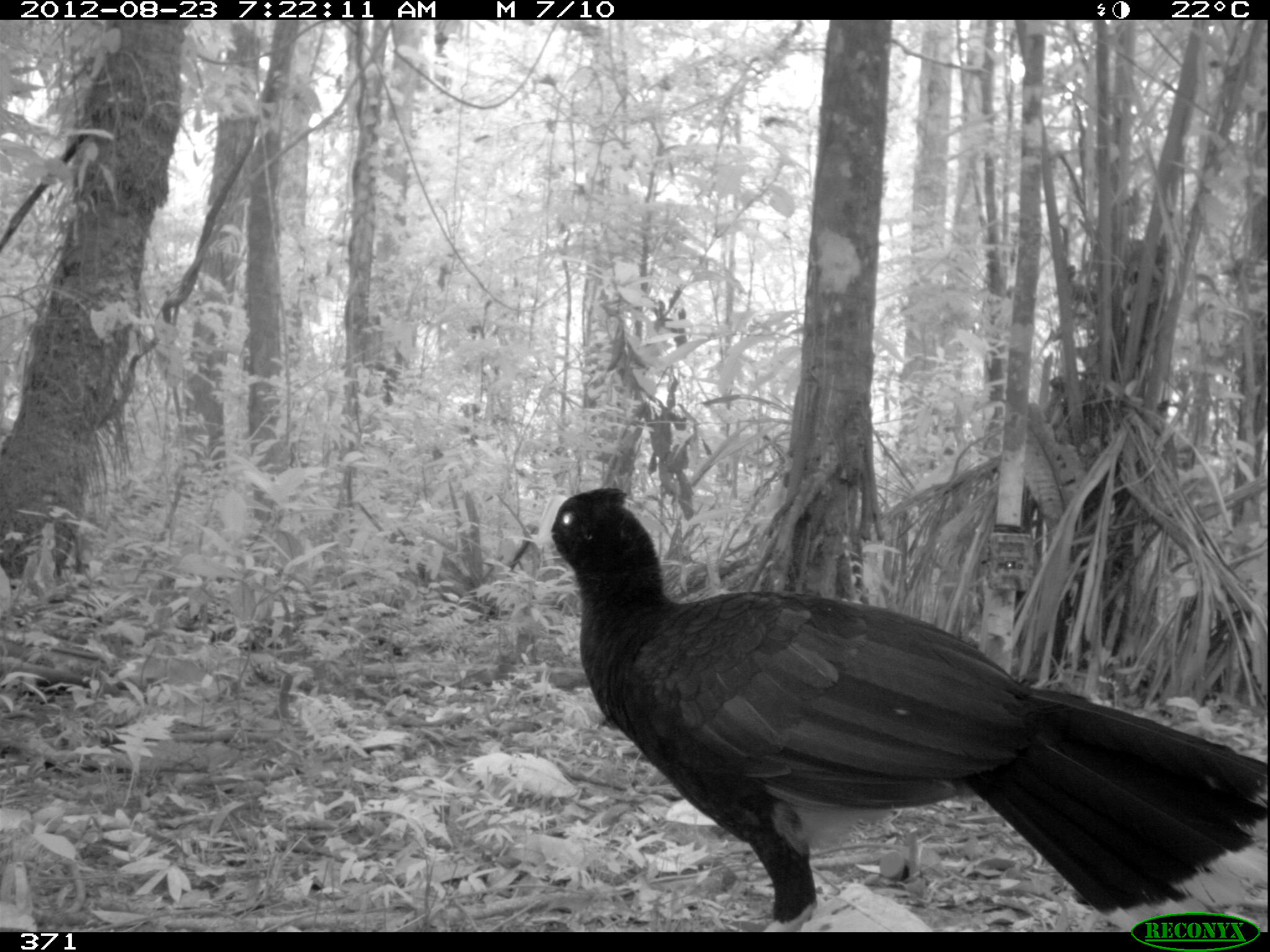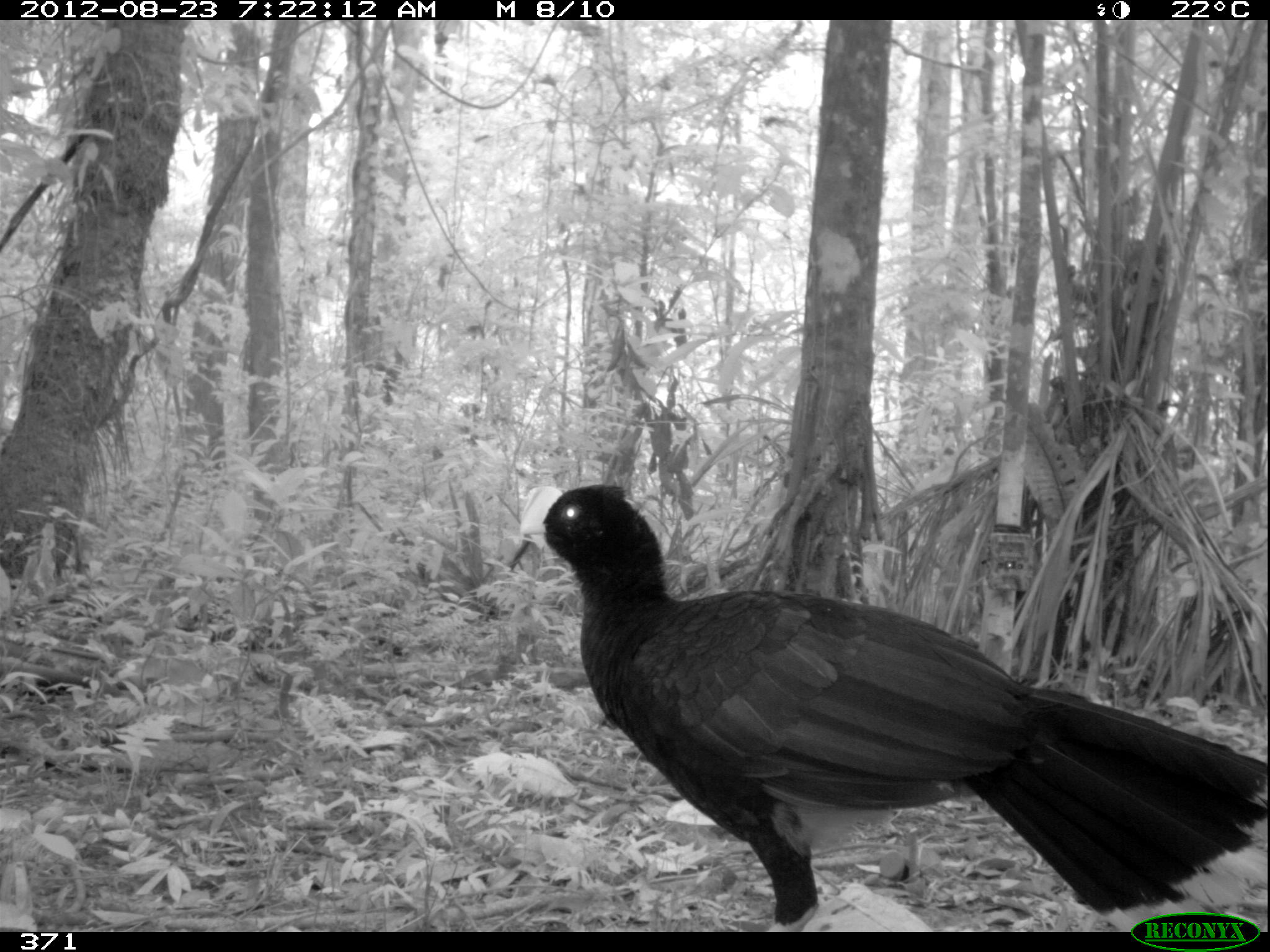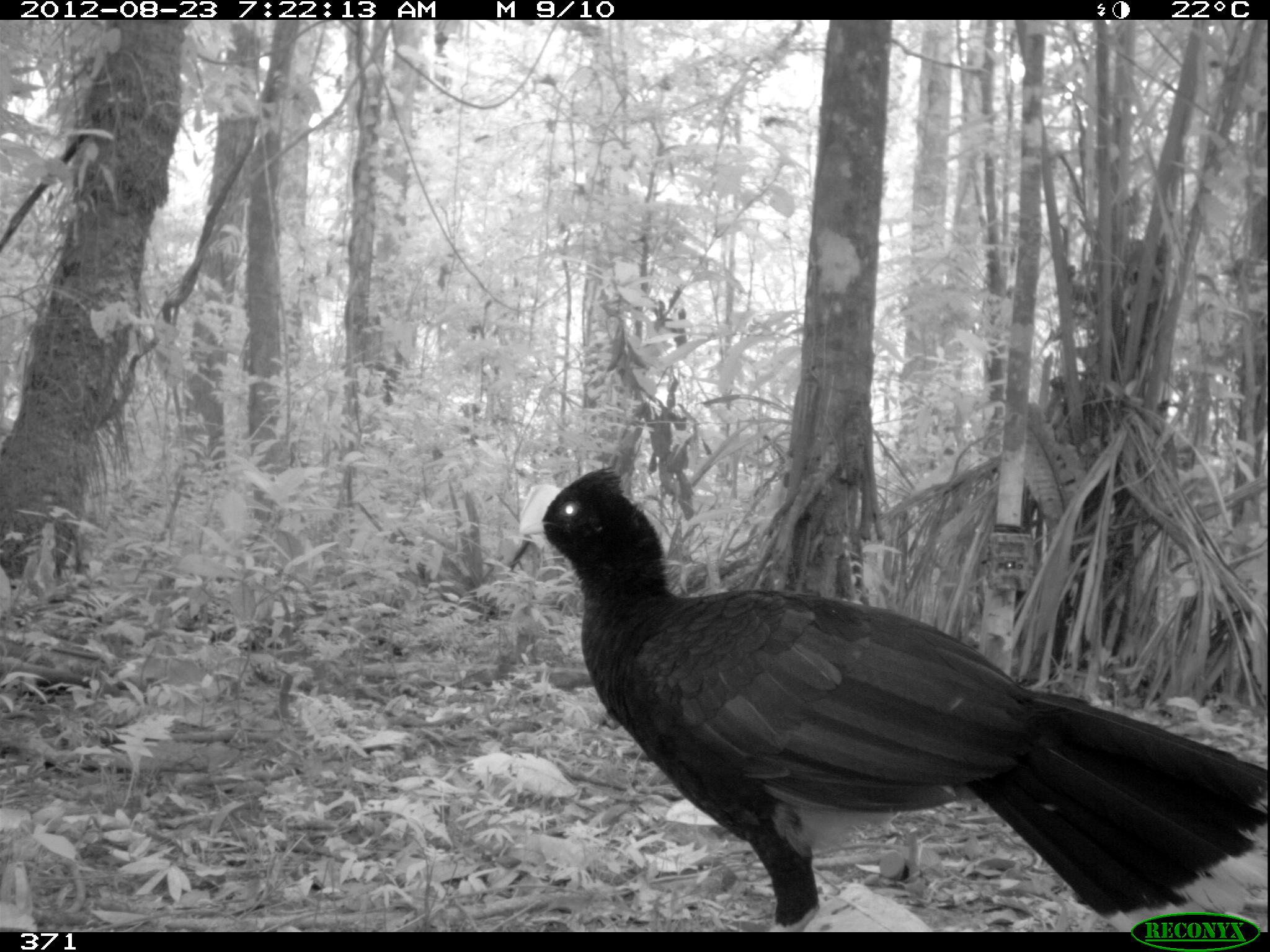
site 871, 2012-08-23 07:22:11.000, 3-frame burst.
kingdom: Animalia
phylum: Chordata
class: Aves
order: Galliformes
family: Cracidae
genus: Mitu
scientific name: Mitu tuberosum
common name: razor-billed curassow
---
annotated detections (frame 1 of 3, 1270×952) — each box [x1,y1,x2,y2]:
mitu tuberosum: [529,485,1265,932]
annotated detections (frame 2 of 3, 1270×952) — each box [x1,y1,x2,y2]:
mitu tuberosum: [518,482,1270,932]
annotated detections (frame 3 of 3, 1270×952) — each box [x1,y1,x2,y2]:
mitu tuberosum: [512,461,1267,932]